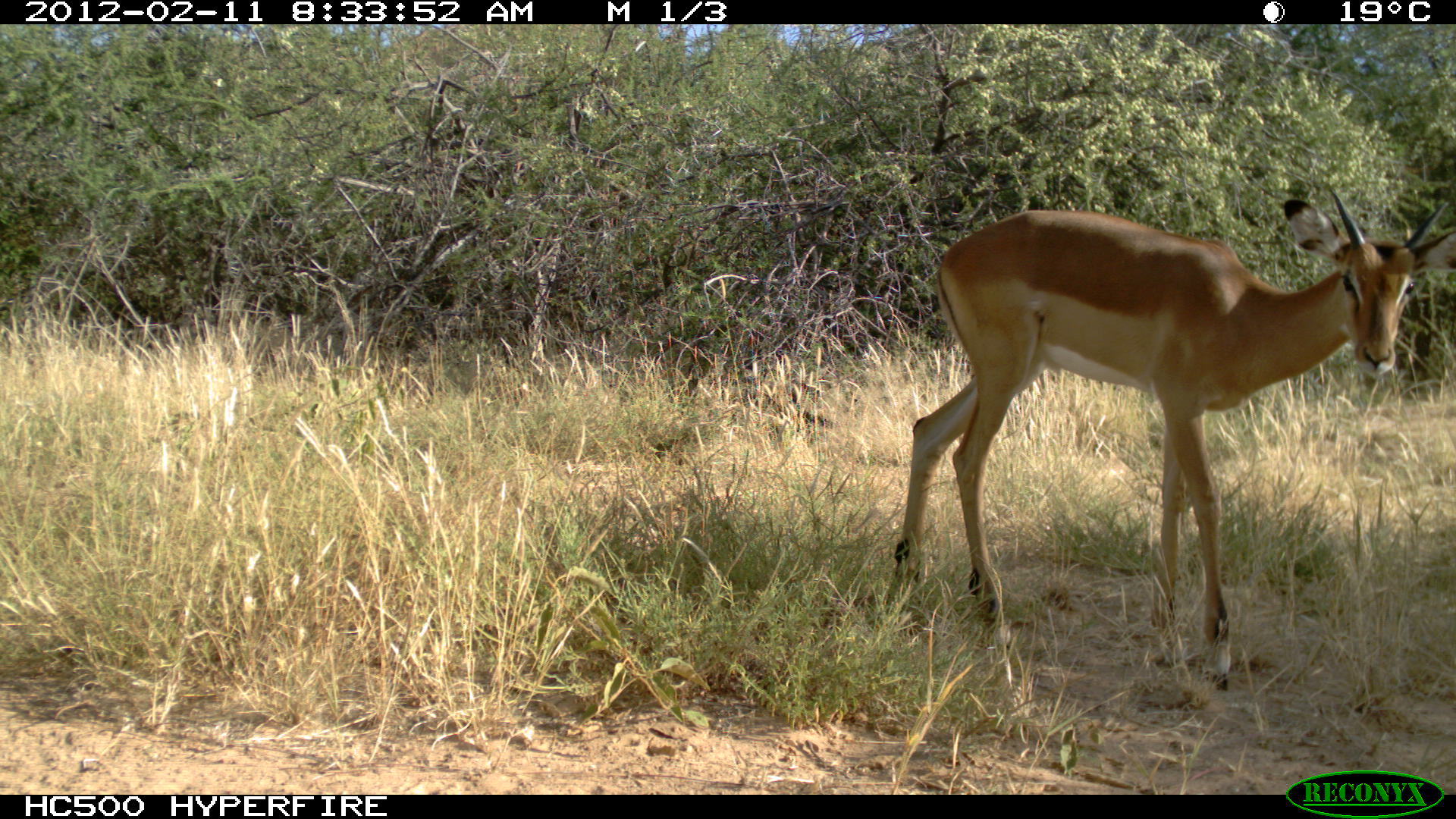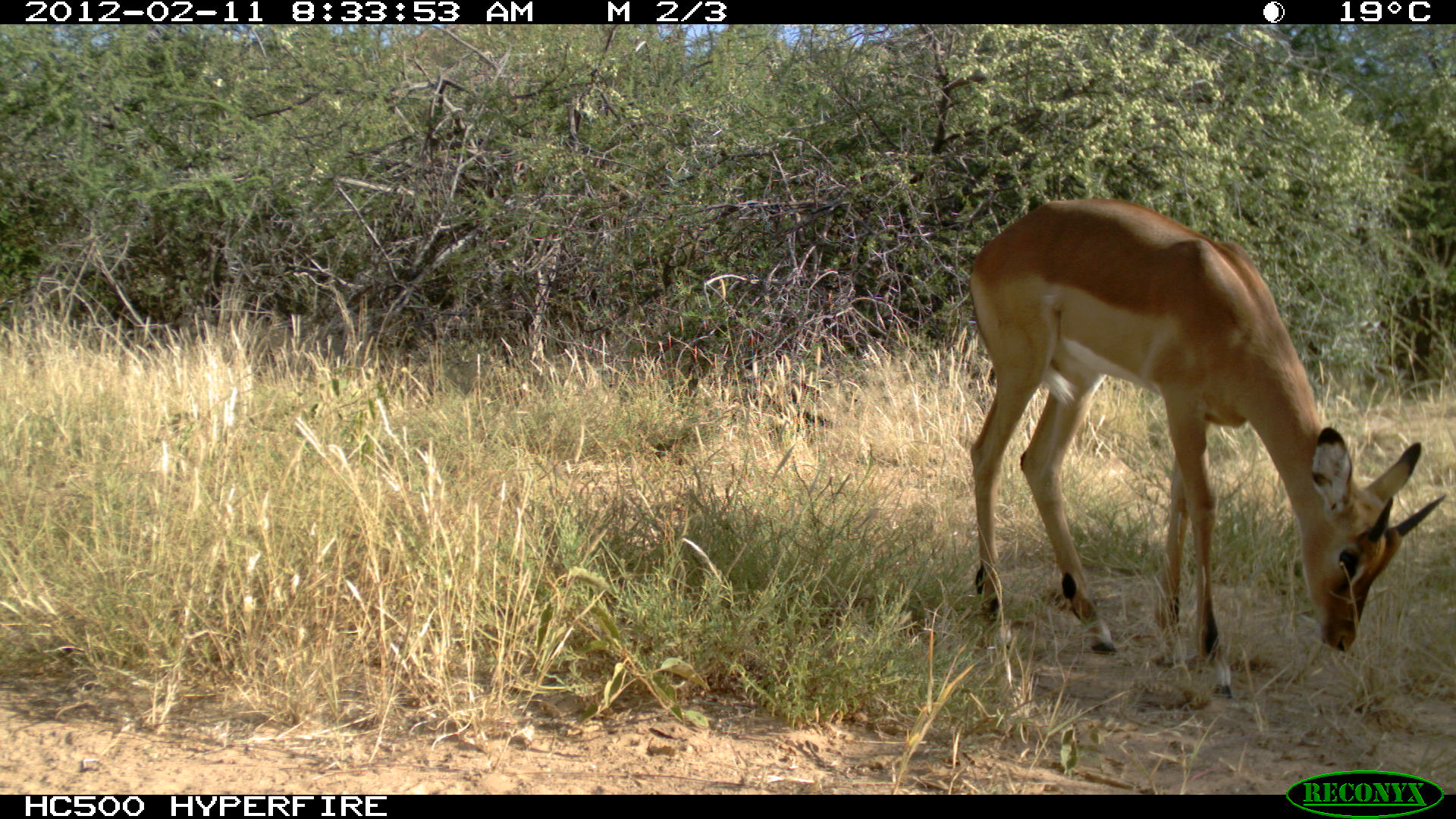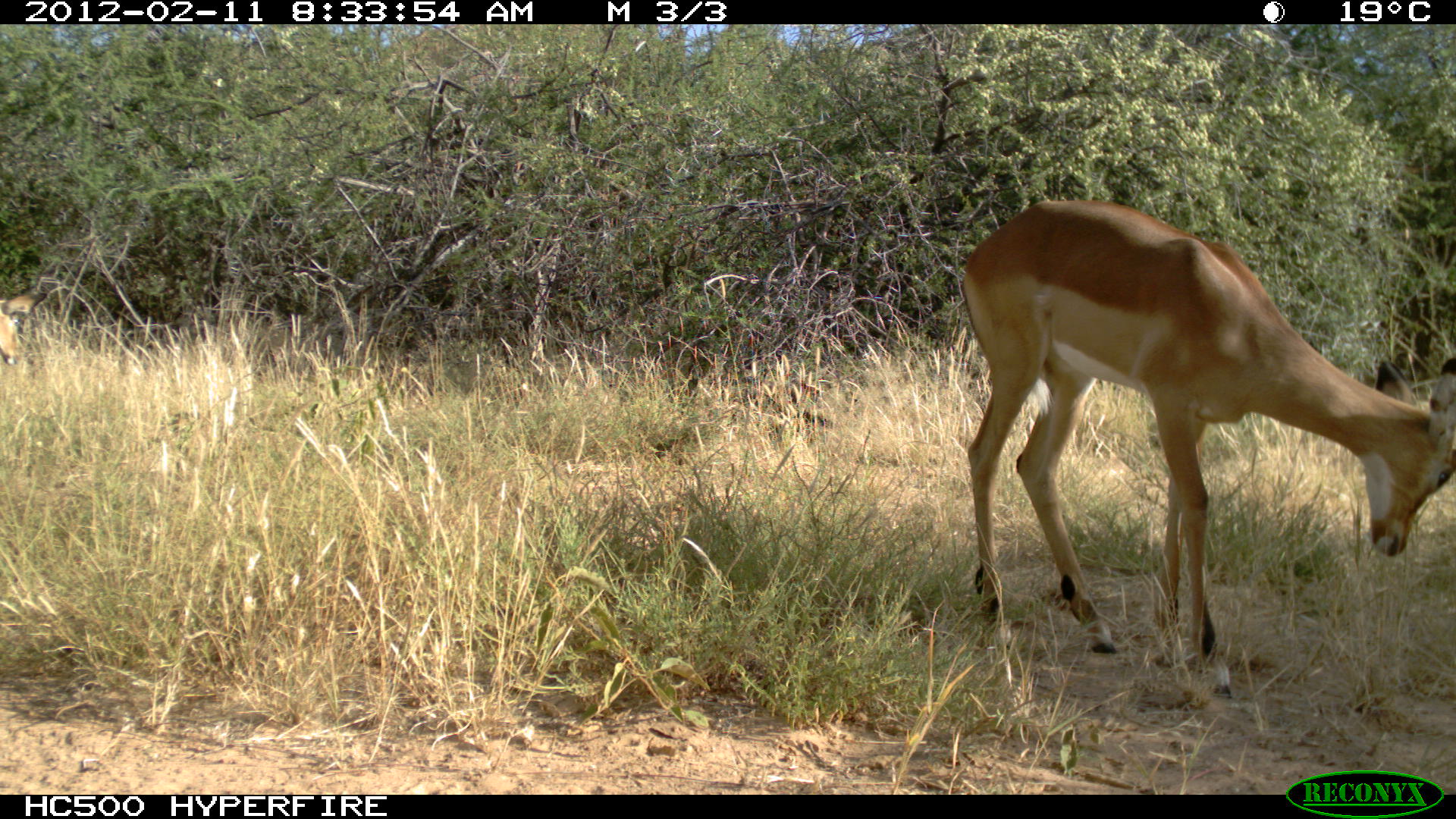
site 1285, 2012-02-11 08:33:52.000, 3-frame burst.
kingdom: Animalia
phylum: Chordata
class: Mammalia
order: Artiodactyla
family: Bovidae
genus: Aepyceros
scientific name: Aepyceros melampus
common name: impala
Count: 1.